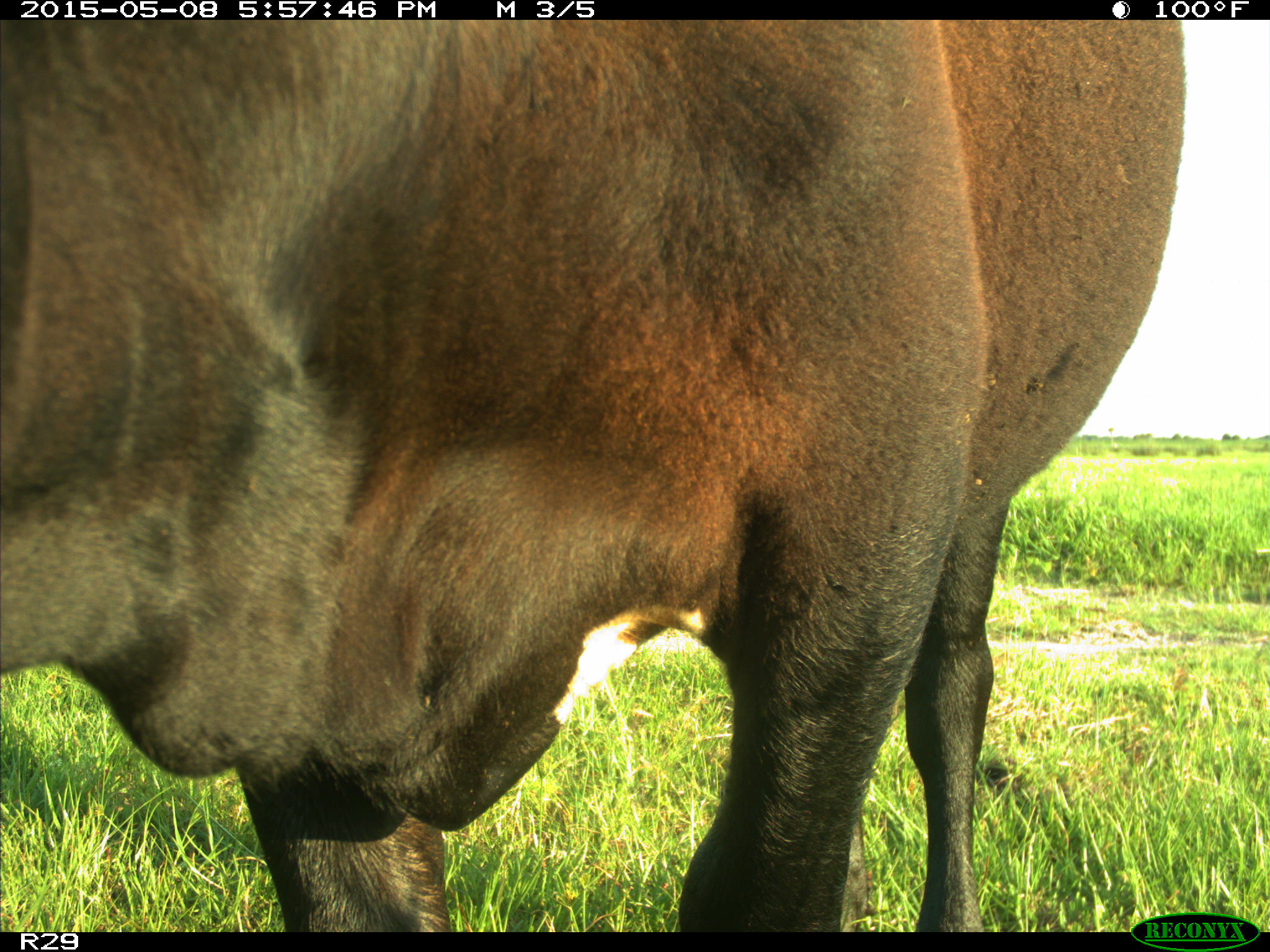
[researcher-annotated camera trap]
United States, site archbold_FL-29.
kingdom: Animalia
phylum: Chordata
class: Mammalia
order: Artiodactyla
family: Bovidae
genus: Bos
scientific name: Bos taurus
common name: domestic cow